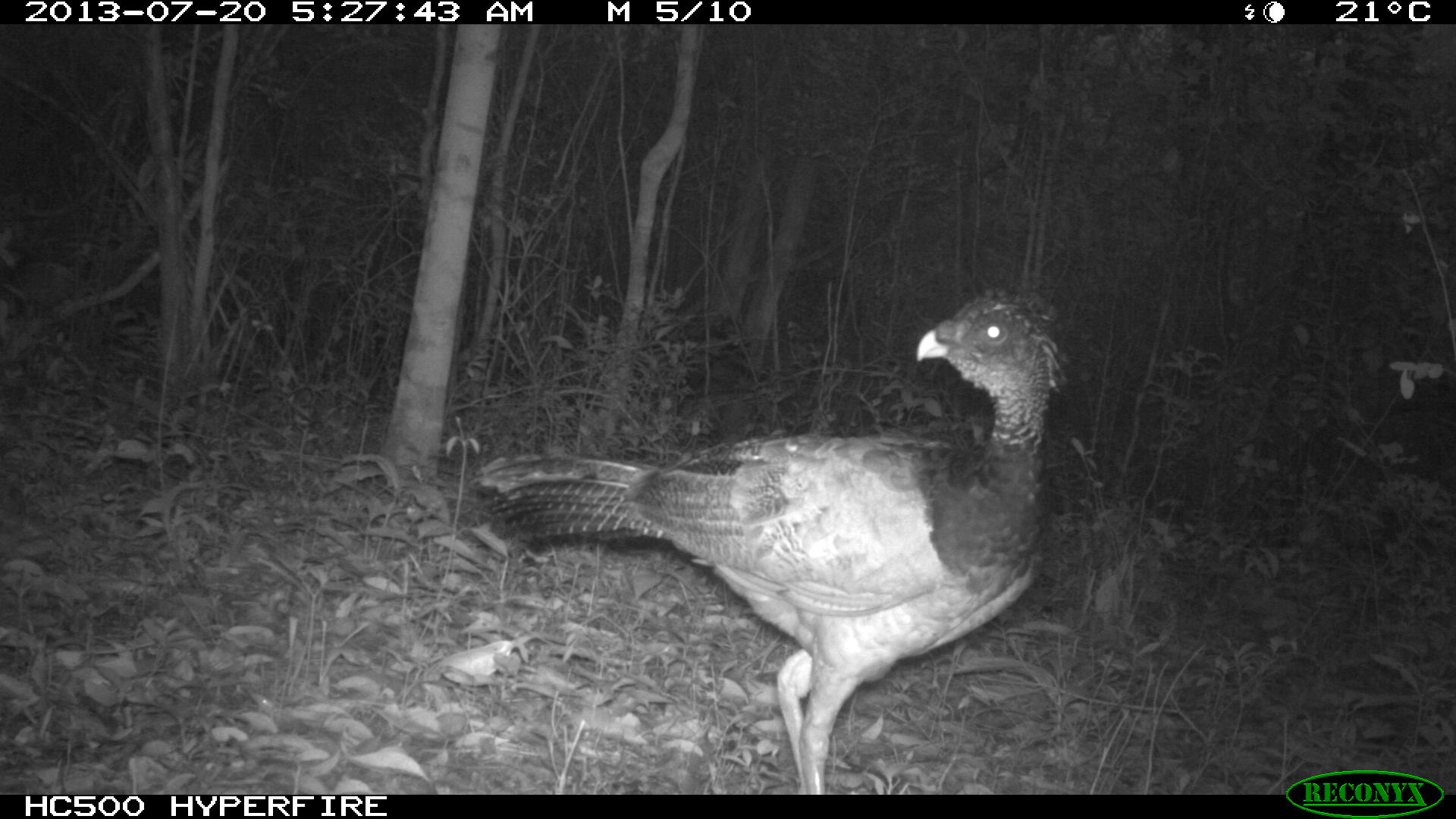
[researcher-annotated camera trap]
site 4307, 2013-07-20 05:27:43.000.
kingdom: Animalia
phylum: Chordata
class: Aves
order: Galliformes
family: Cracidae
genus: Crax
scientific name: Crax rubra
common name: great curassow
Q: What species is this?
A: Crax rubra (great curassow).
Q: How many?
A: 1.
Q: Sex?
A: Female.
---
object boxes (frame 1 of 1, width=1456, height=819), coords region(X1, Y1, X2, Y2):
crax rubra: region(467, 288, 1064, 792)